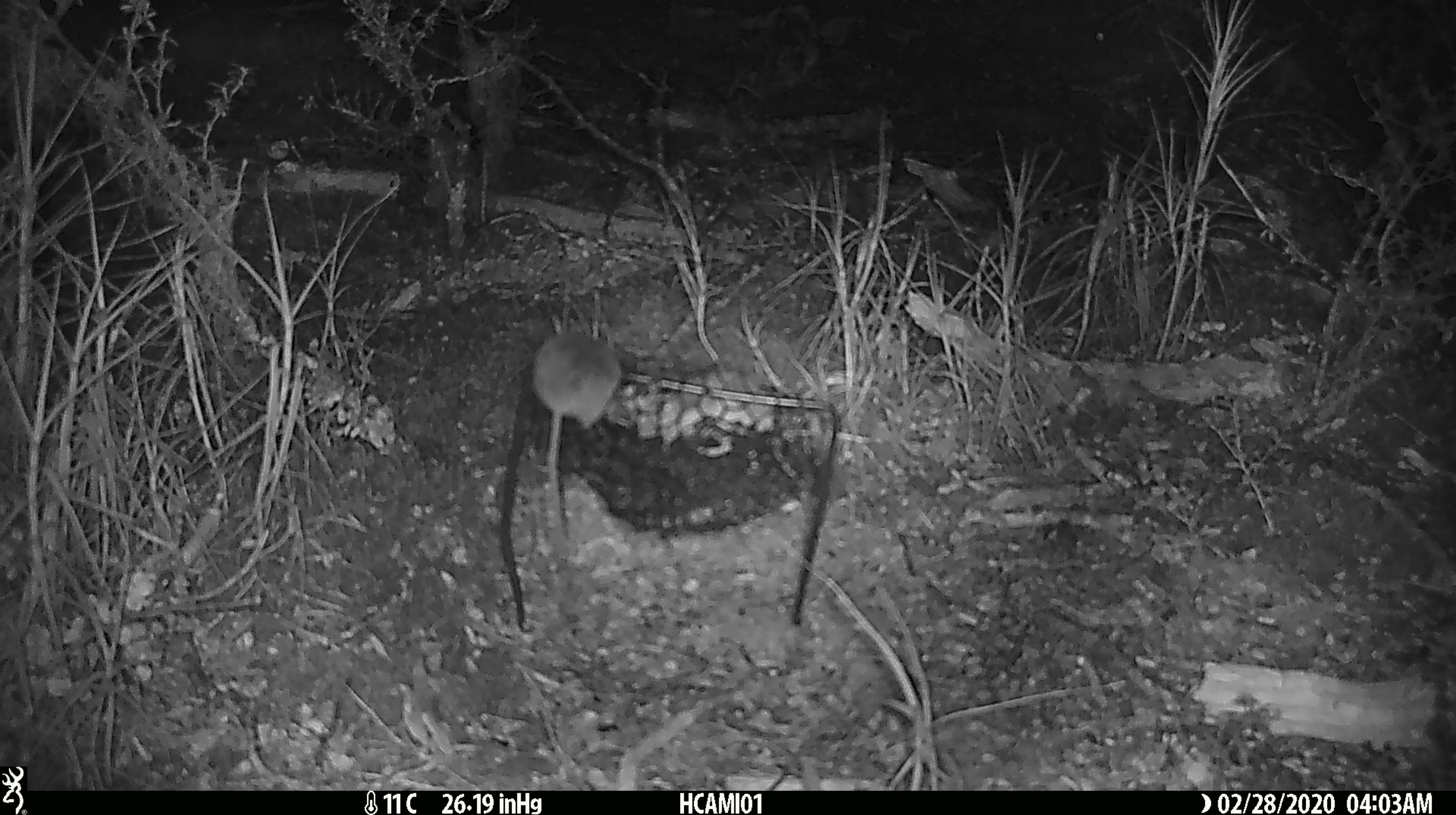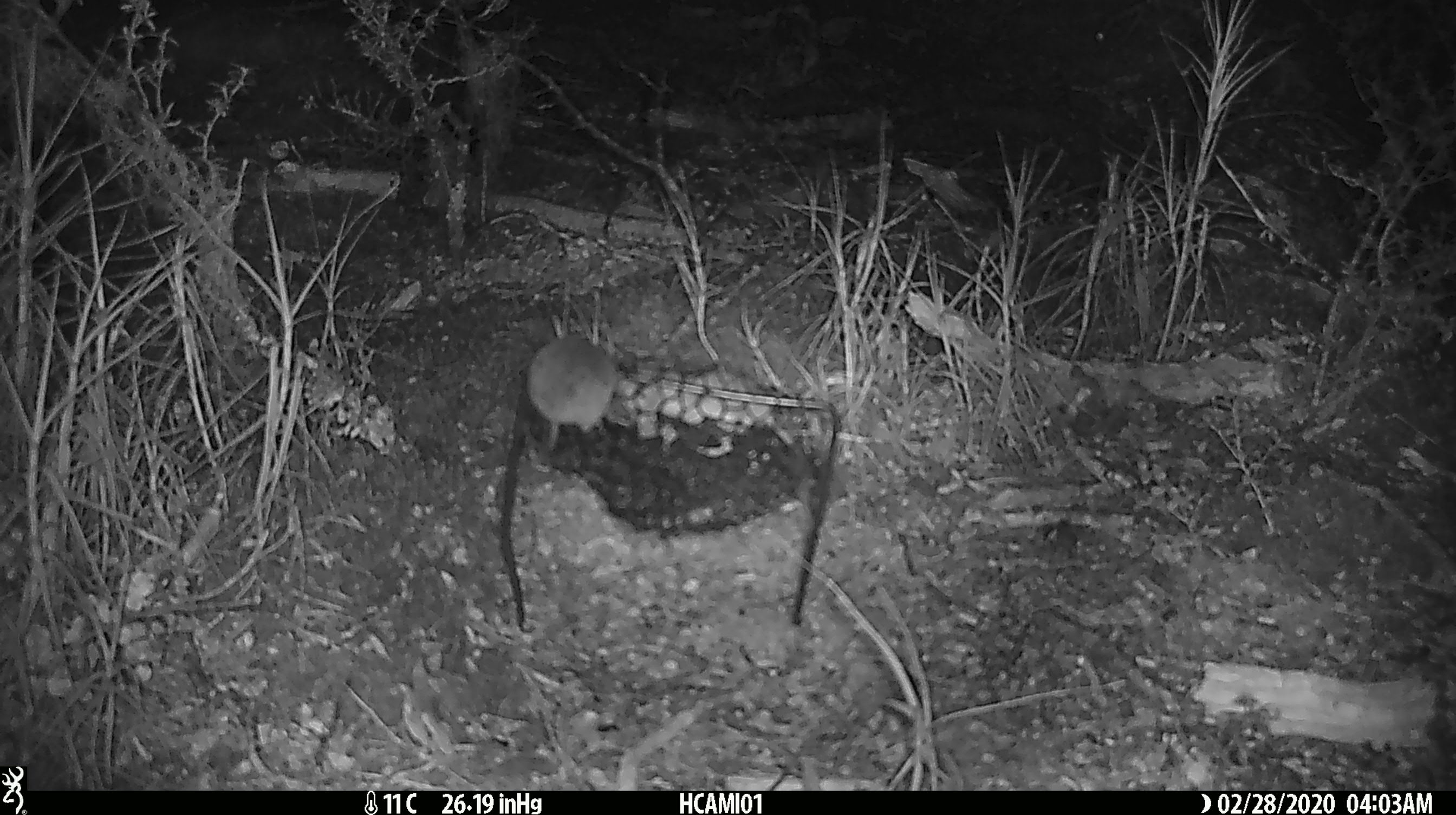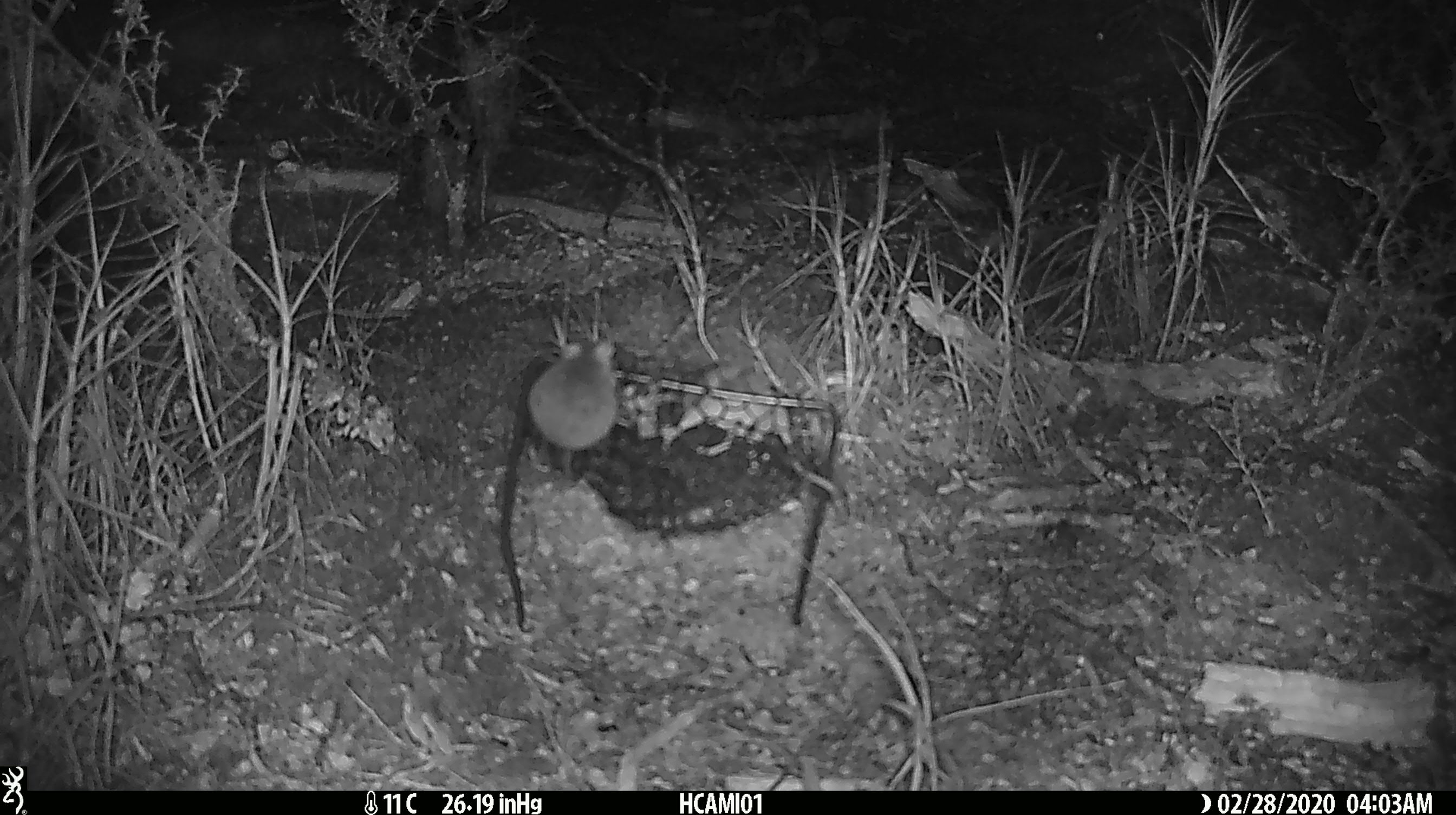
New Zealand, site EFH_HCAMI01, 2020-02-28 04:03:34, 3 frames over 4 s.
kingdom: Animalia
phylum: Chordata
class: Mammalia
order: Rodentia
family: Muridae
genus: Mus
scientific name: Mus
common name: mouse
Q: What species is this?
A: Mouse (Mus).